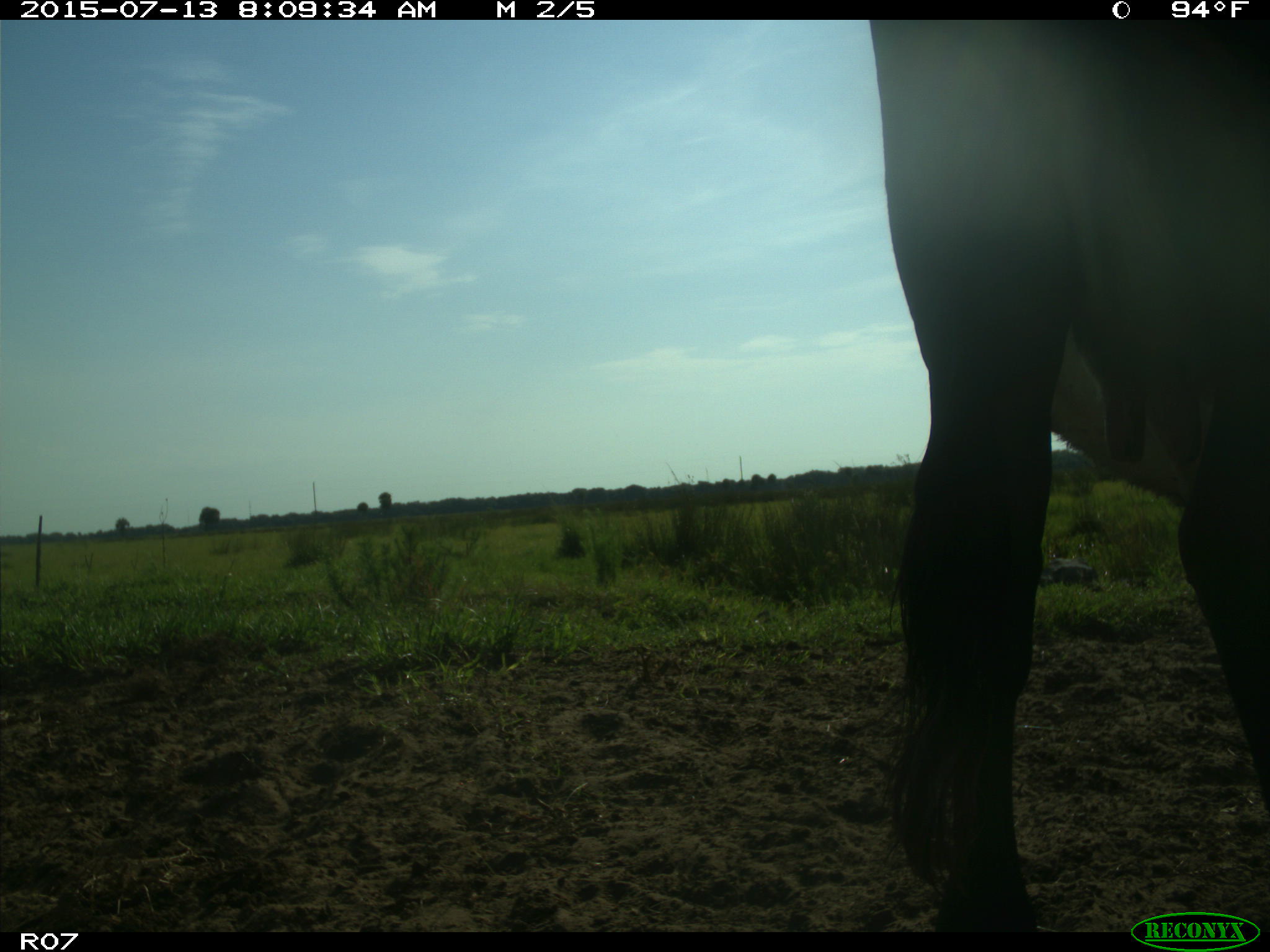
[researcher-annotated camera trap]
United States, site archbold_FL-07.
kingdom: Animalia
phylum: Chordata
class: Mammalia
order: Artiodactyla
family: Bovidae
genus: Bos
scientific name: Bos taurus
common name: domestic cow